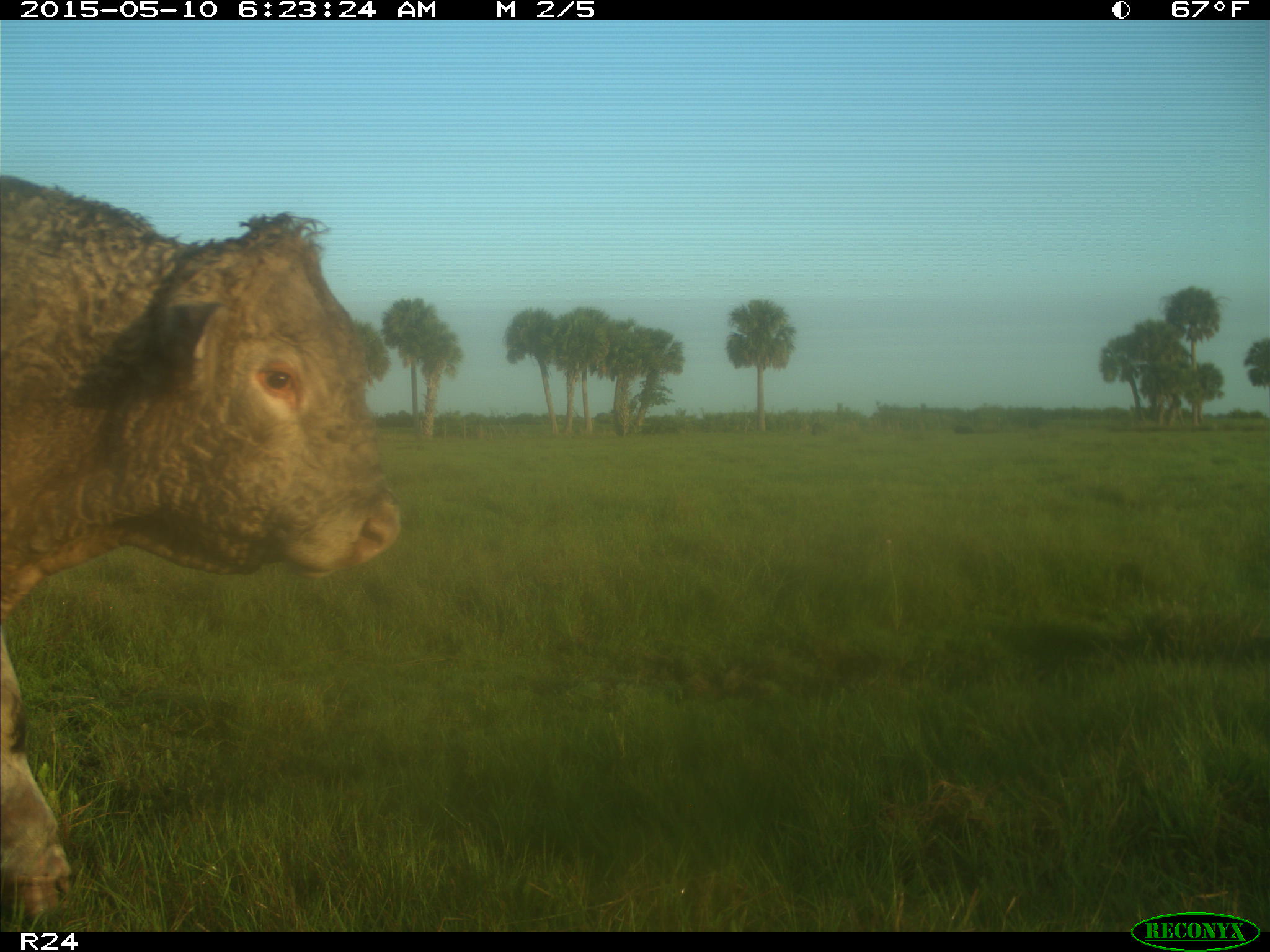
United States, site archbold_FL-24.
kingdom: Animalia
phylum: Chordata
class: Mammalia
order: Artiodactyla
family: Bovidae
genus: Bos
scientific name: Bos taurus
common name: domestic cow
Bos taurus (domestic cow).